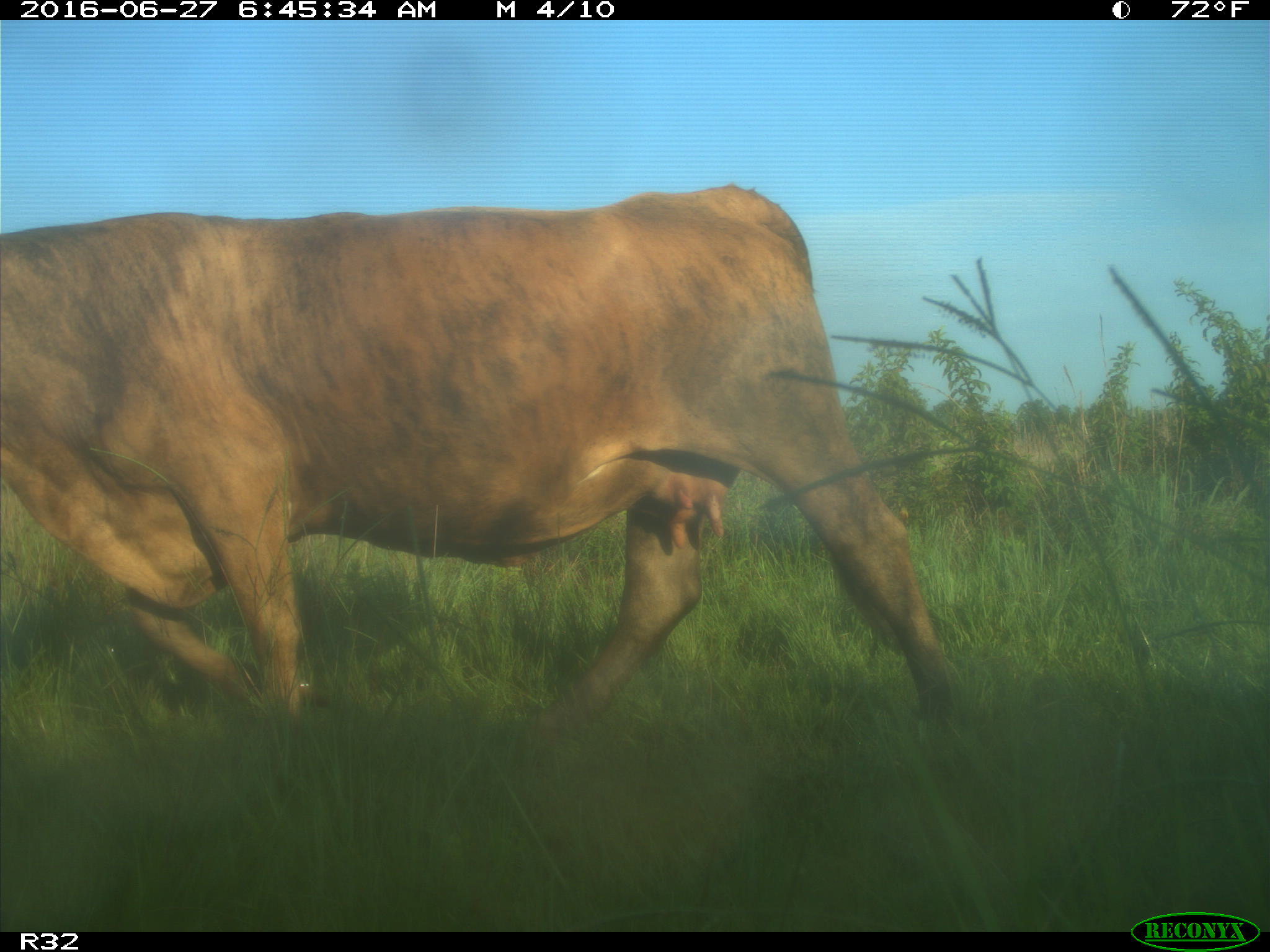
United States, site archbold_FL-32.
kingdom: Animalia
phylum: Chordata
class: Mammalia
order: Artiodactyla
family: Bovidae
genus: Bos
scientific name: Bos taurus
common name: domestic cow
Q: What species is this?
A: Bos taurus (domestic cow).